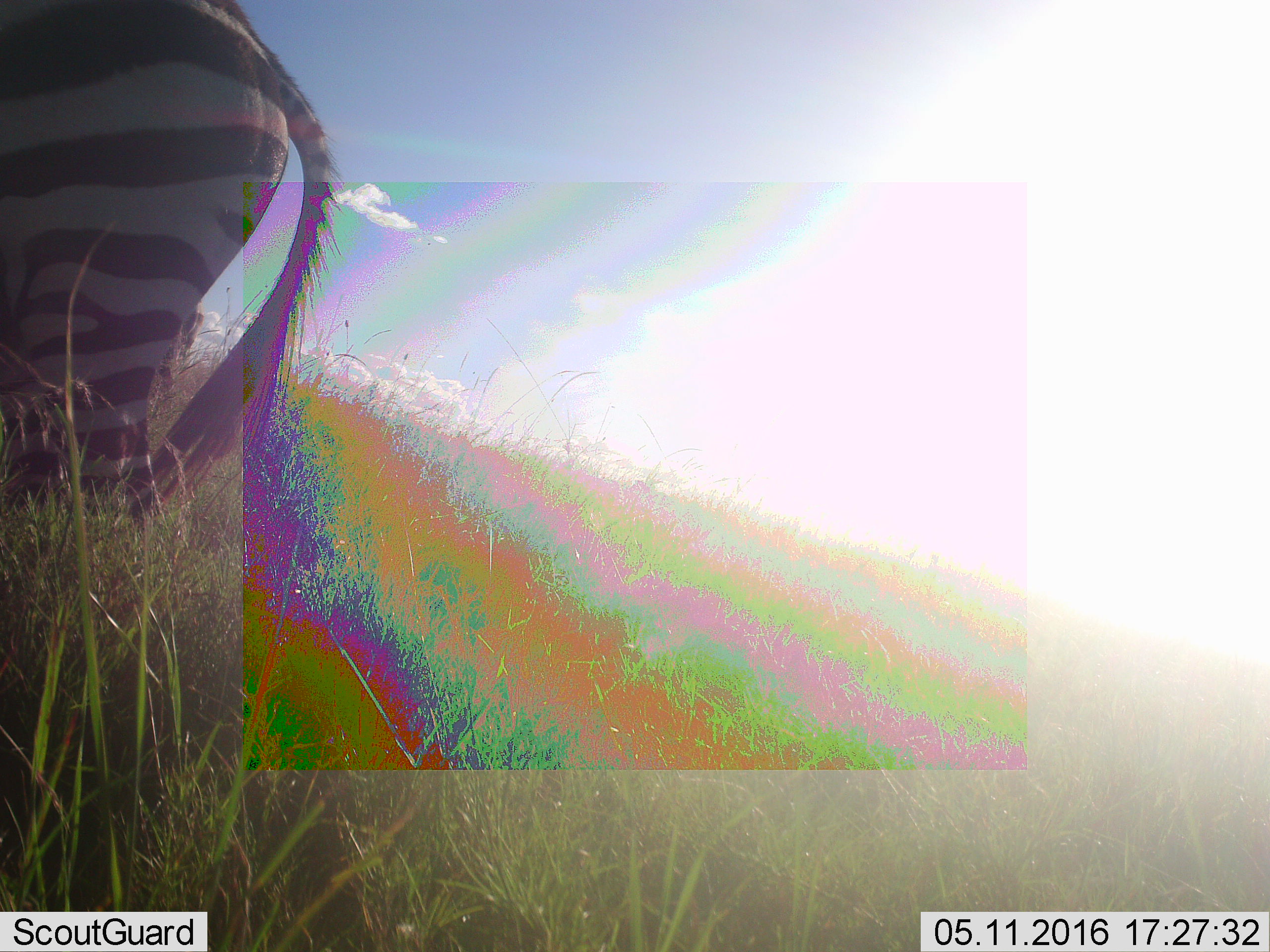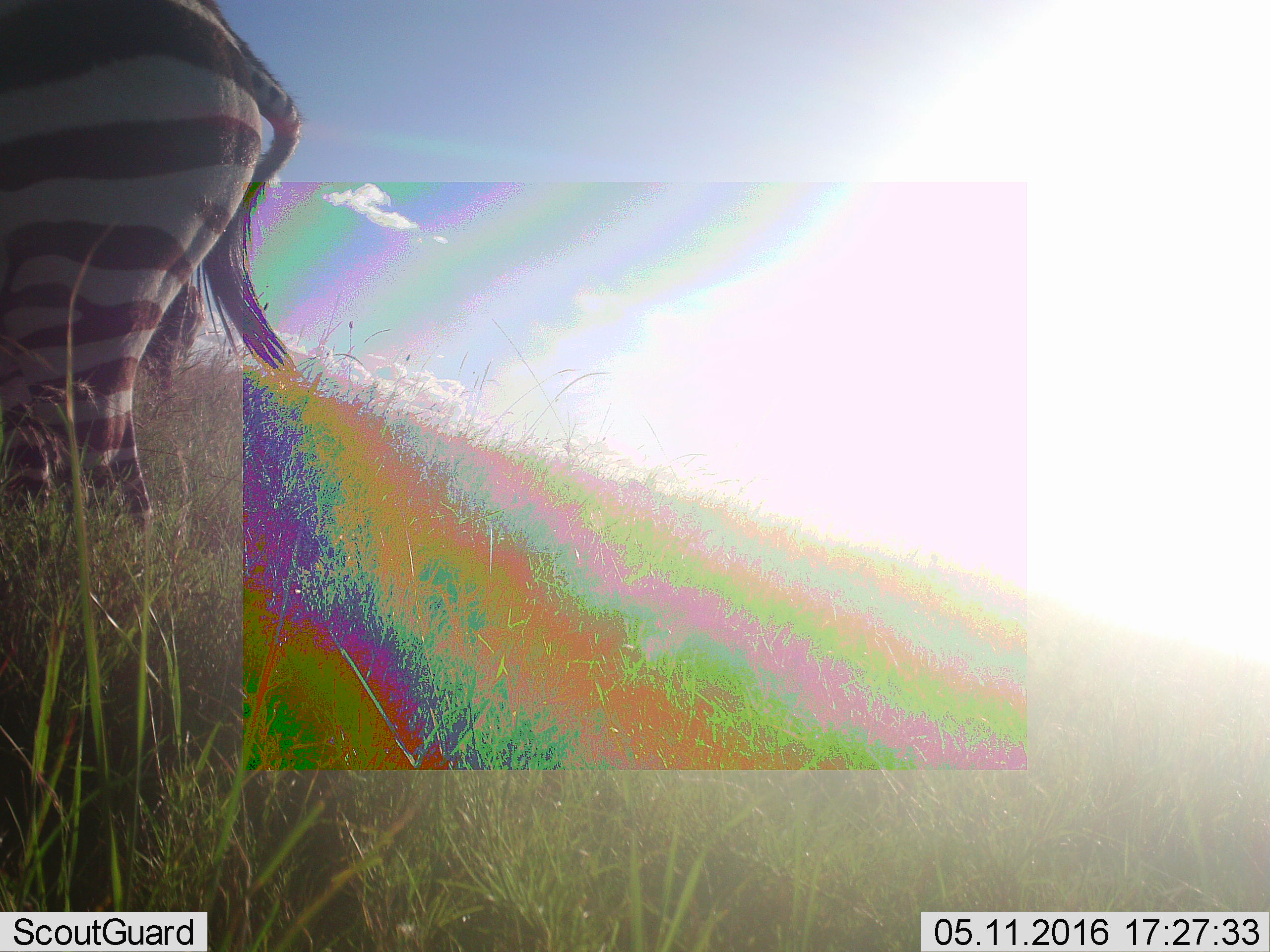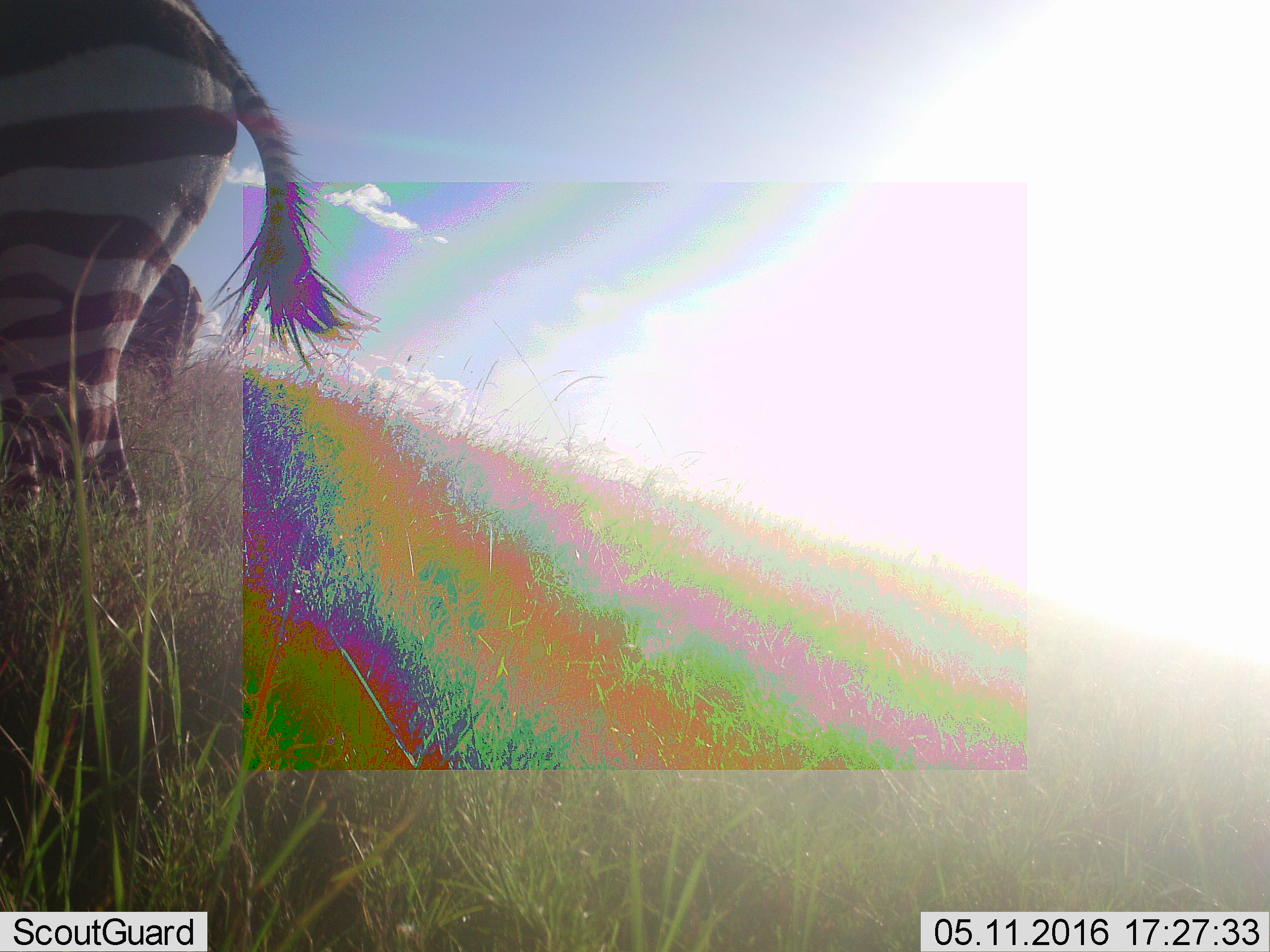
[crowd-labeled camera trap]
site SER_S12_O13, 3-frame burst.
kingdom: Animalia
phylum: Chordata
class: Mammalia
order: Perissodactyla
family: Equidae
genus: Equus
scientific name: Equus quagga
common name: plains zebra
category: zebraplains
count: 1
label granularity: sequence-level